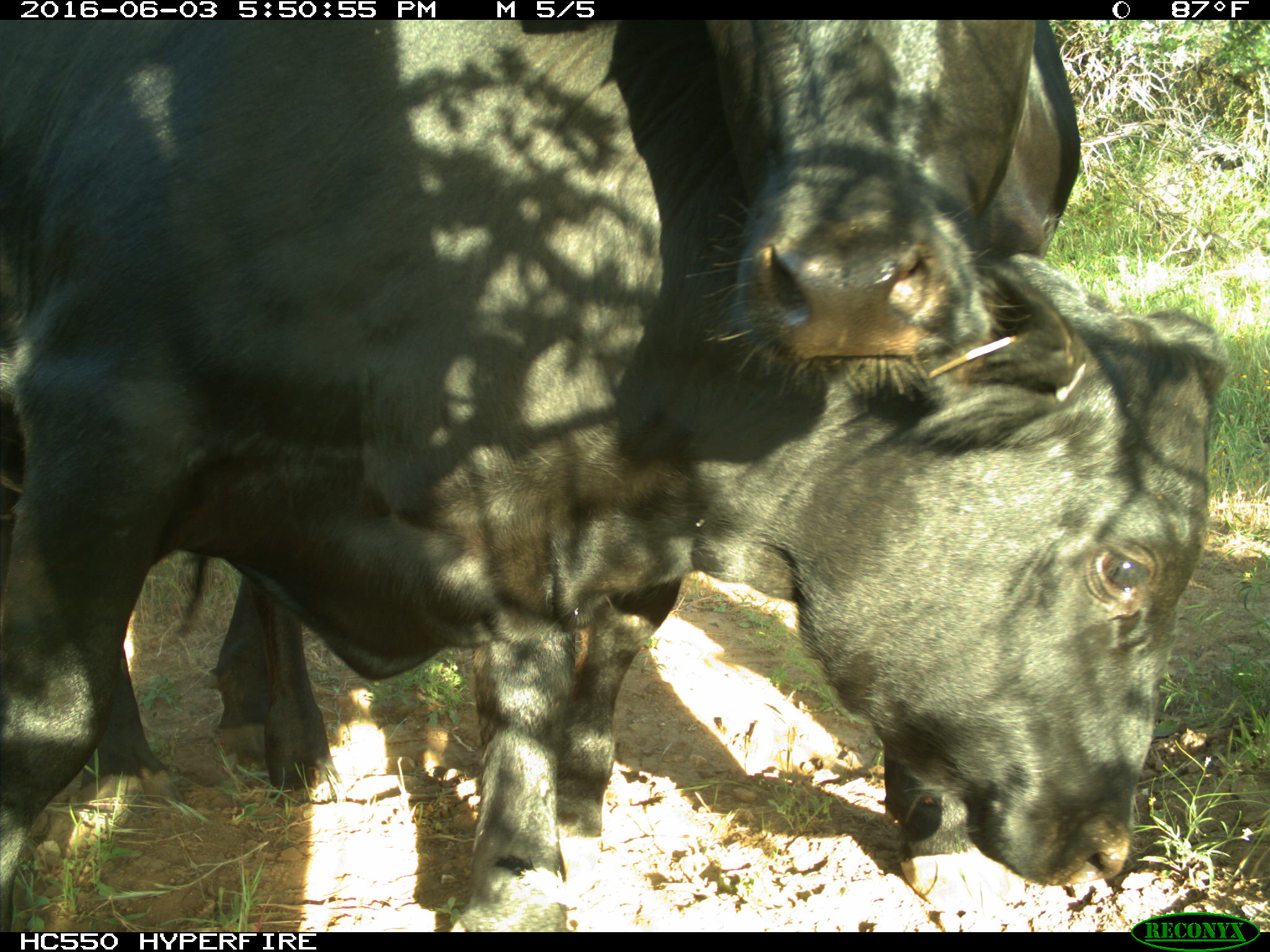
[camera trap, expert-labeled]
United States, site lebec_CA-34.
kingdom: Animalia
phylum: Chordata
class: Mammalia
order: Artiodactyla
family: Bovidae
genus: Bos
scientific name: Bos taurus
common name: domestic cow